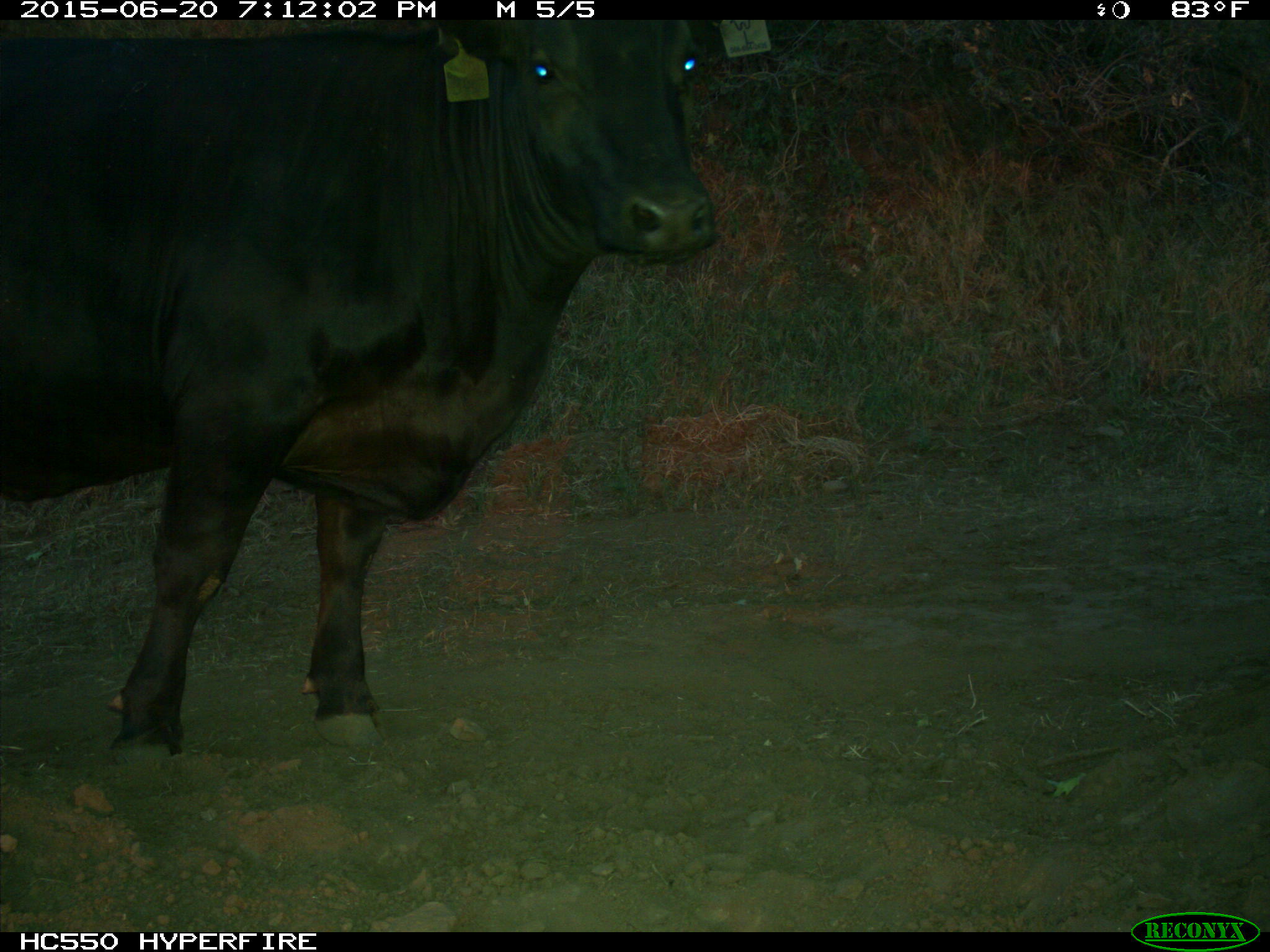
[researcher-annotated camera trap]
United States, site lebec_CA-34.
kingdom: Animalia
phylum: Chordata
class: Mammalia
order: Artiodactyla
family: Bovidae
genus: Bos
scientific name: Bos taurus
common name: domestic cow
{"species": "Bos taurus (domestic cow)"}